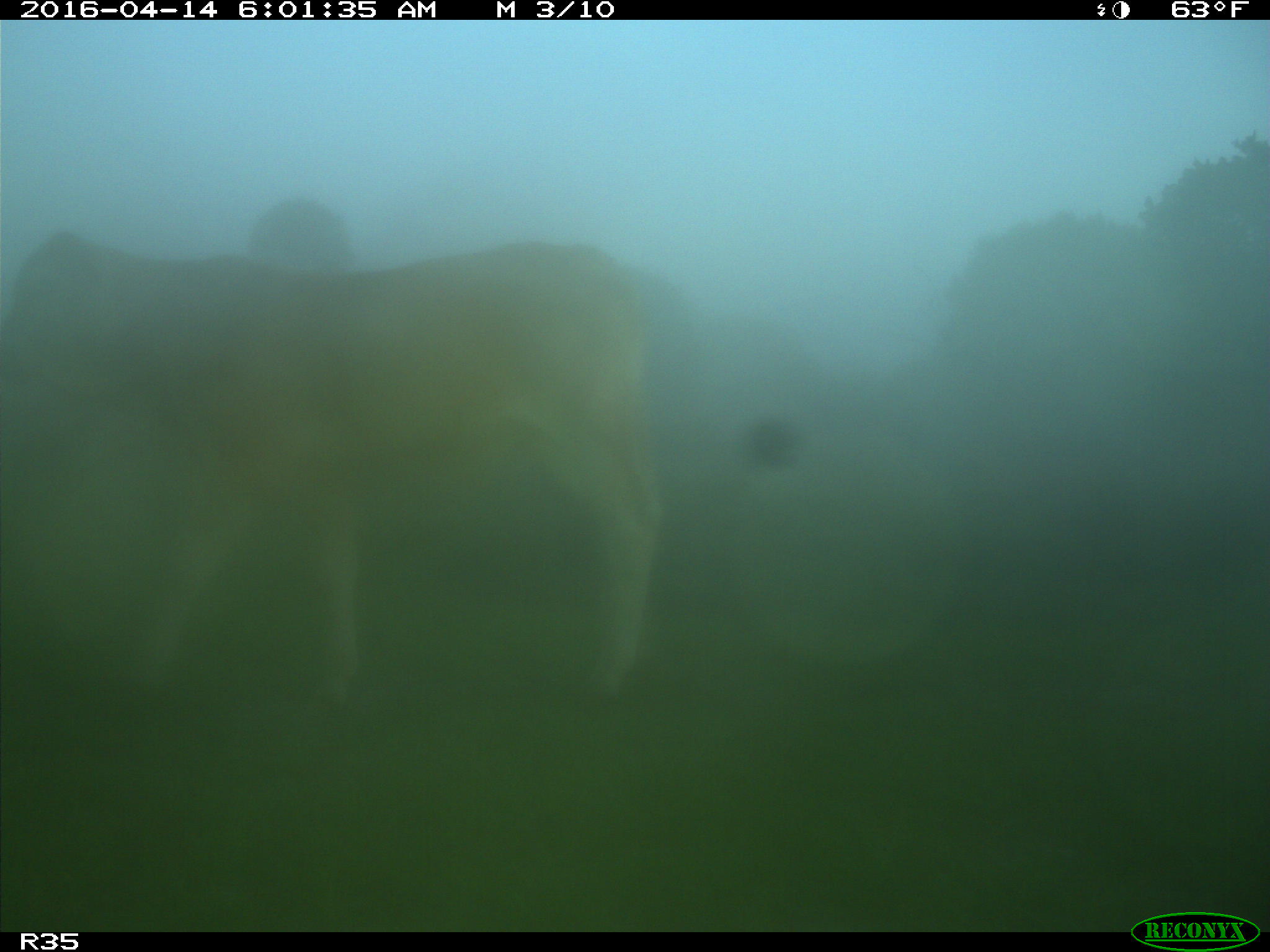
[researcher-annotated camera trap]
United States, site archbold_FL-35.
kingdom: Animalia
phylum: Chordata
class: Mammalia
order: Artiodactyla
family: Bovidae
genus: Bos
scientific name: Bos taurus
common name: domestic cow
Bos taurus (domestic cow).